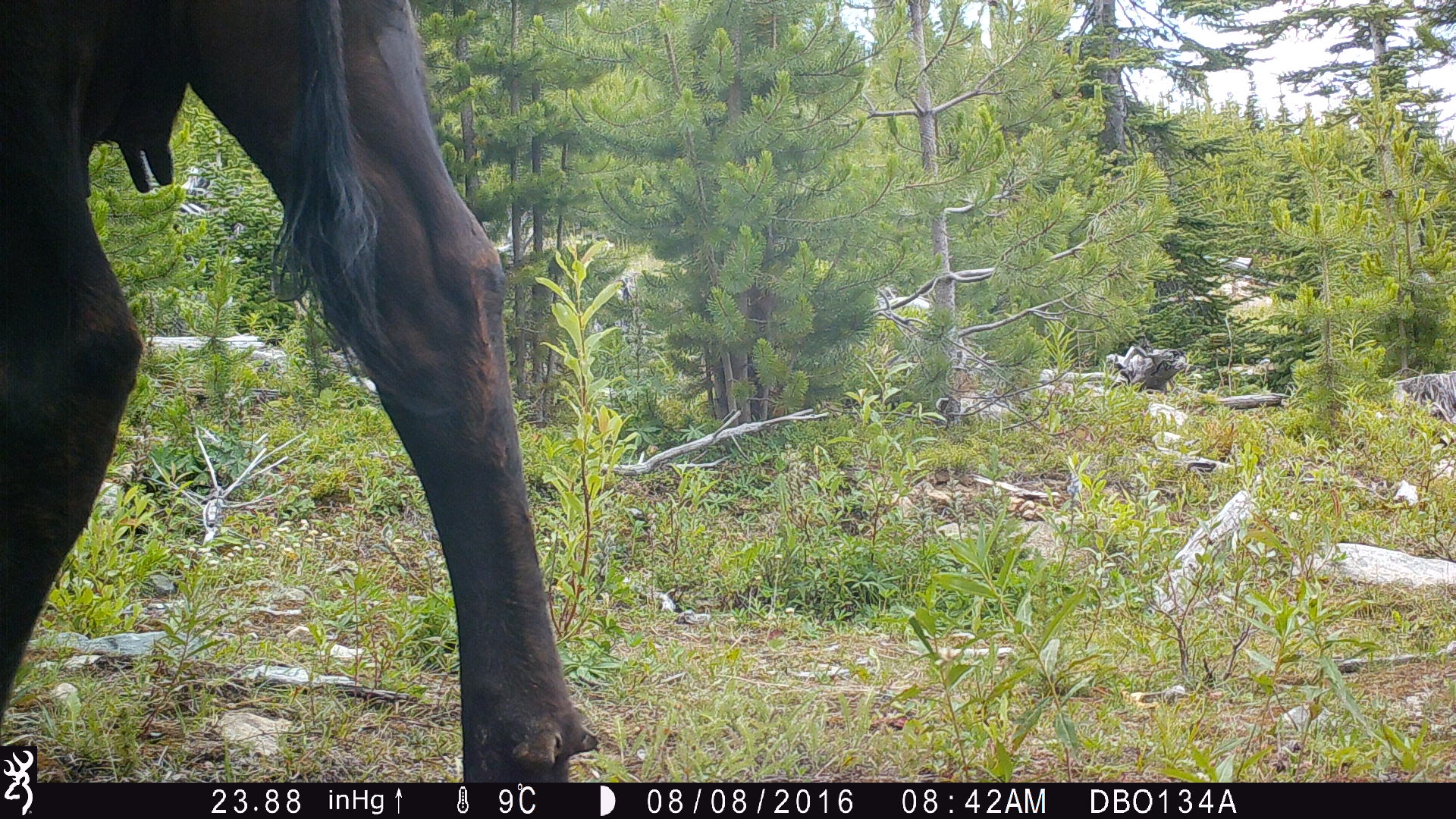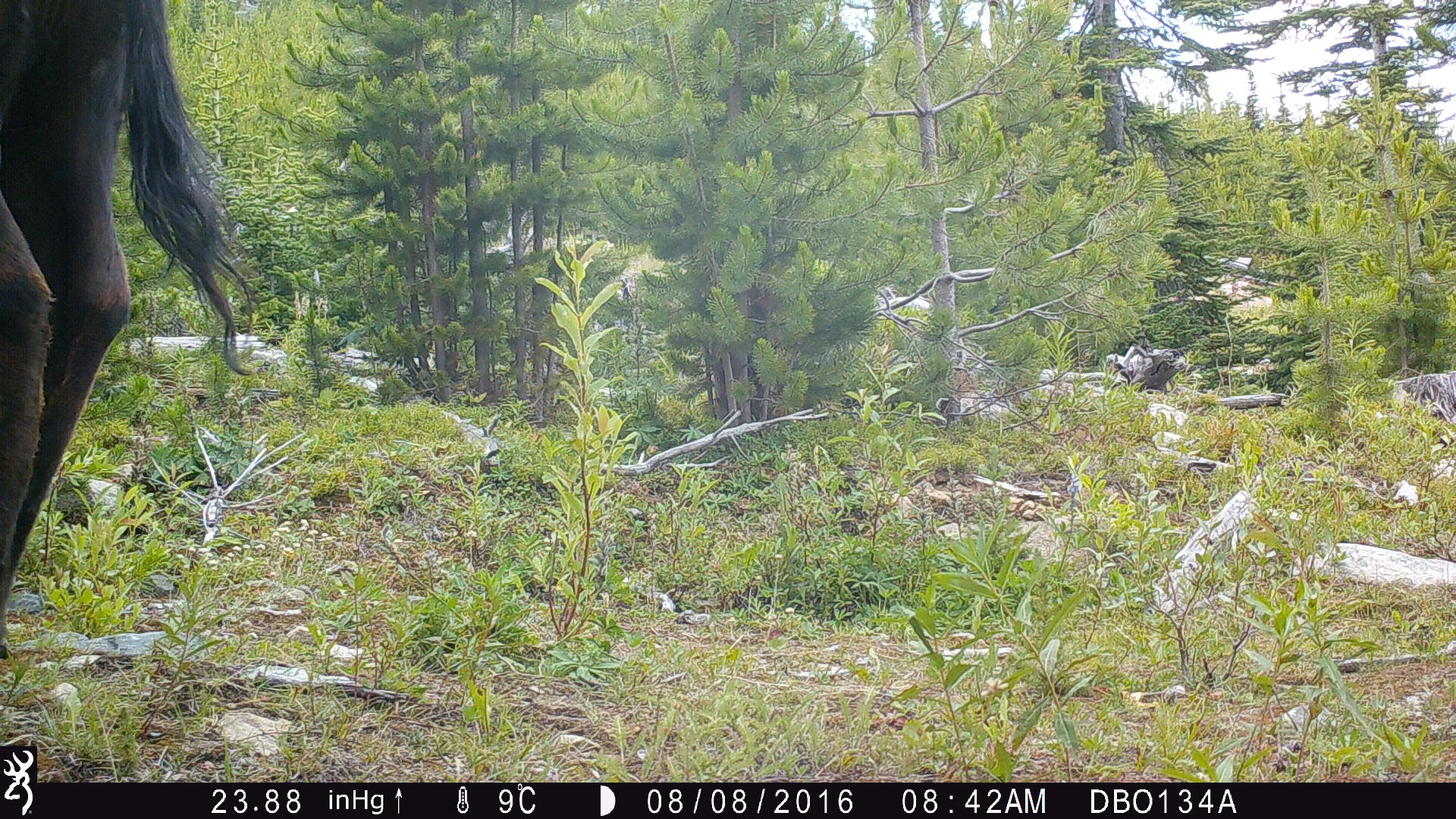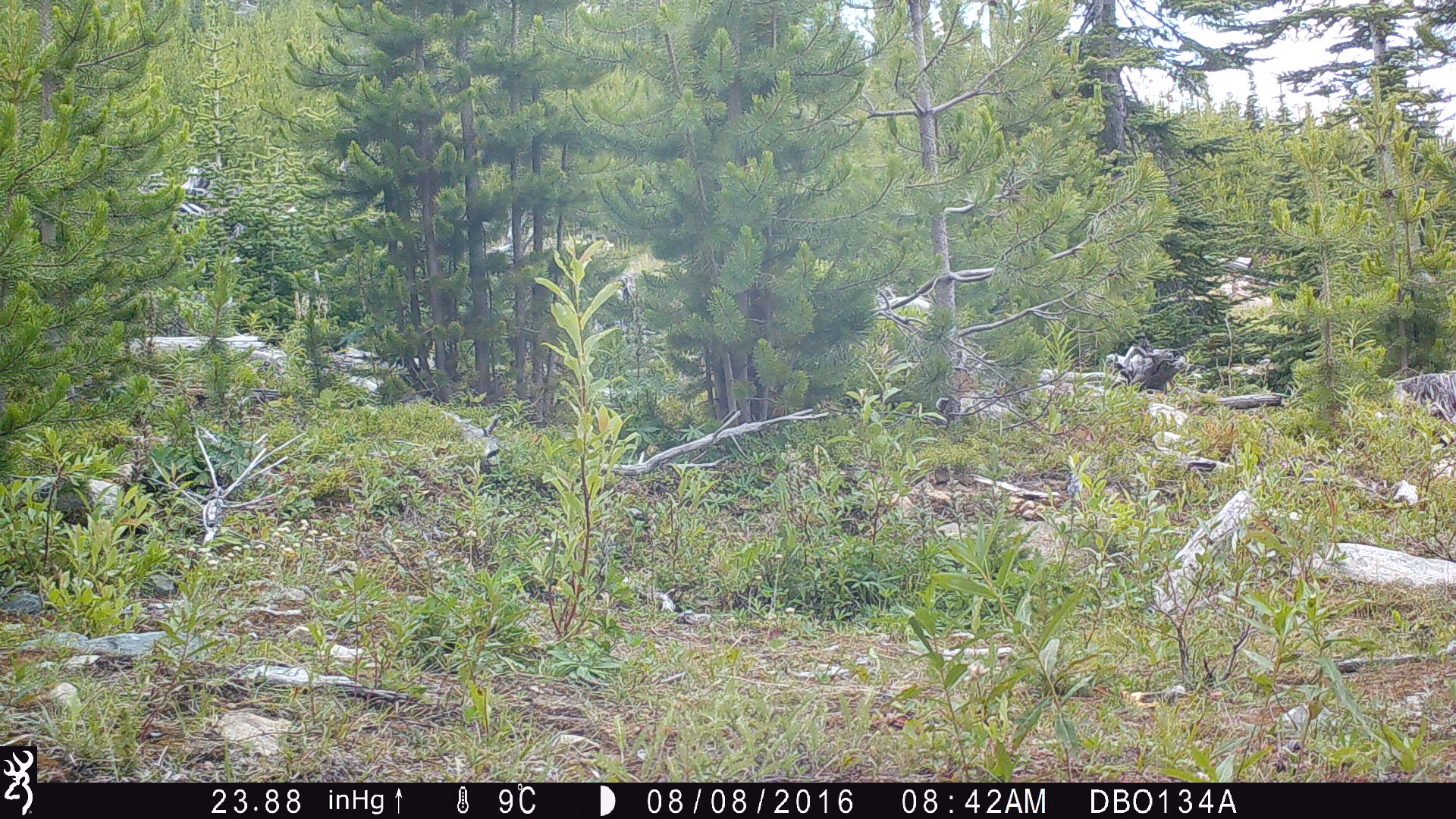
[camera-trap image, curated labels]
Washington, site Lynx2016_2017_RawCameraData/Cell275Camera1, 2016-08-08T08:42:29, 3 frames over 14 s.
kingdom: Animalia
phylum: Chordata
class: Mammalia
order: Artiodactyla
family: Bovidae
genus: Bos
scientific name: Bos taurus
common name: domestic cattle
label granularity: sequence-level